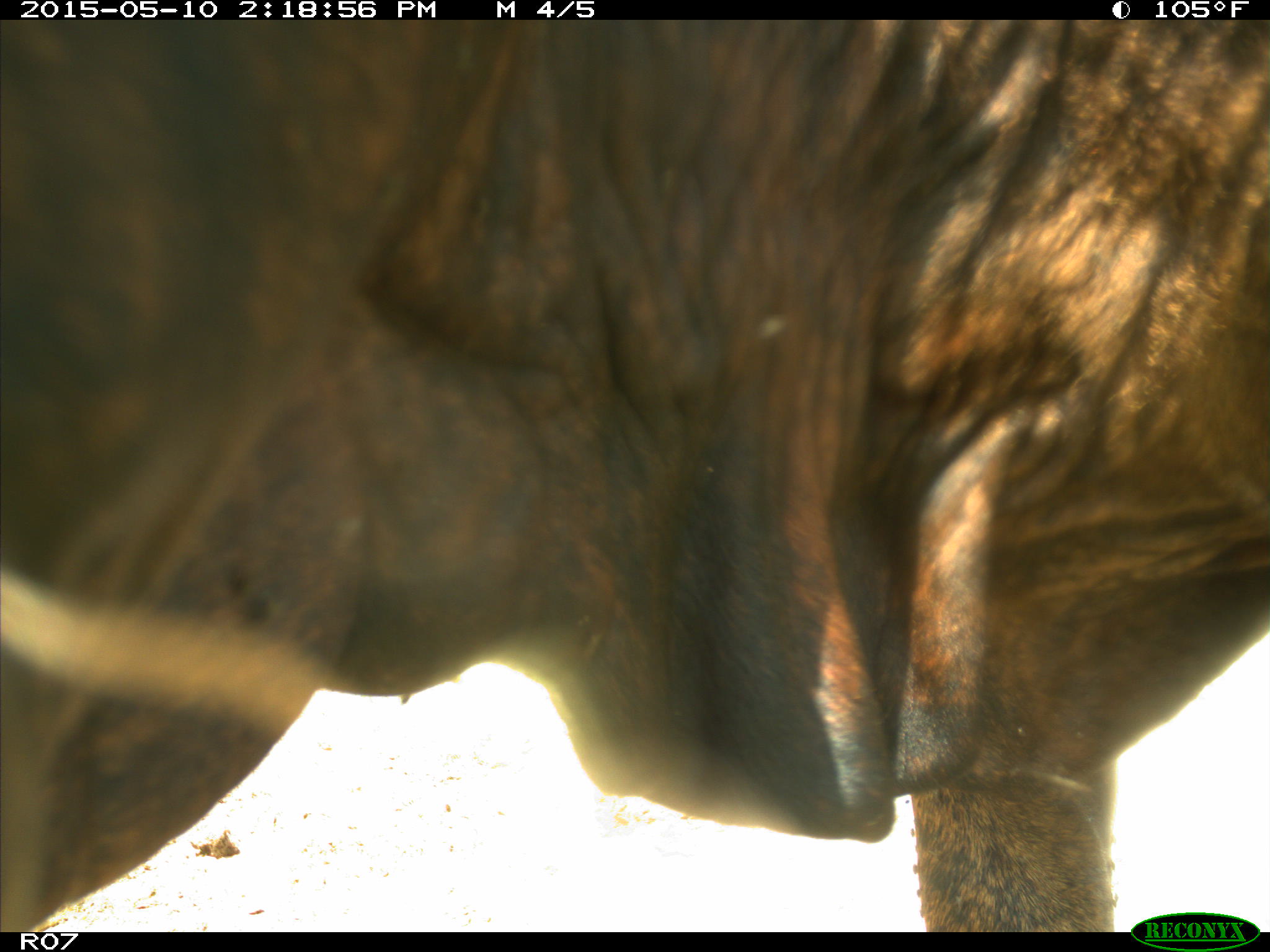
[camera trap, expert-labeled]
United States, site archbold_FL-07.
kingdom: Animalia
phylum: Chordata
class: Mammalia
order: Artiodactyla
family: Bovidae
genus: Bos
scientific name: Bos taurus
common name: domestic cow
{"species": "Bos taurus (domestic cow)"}